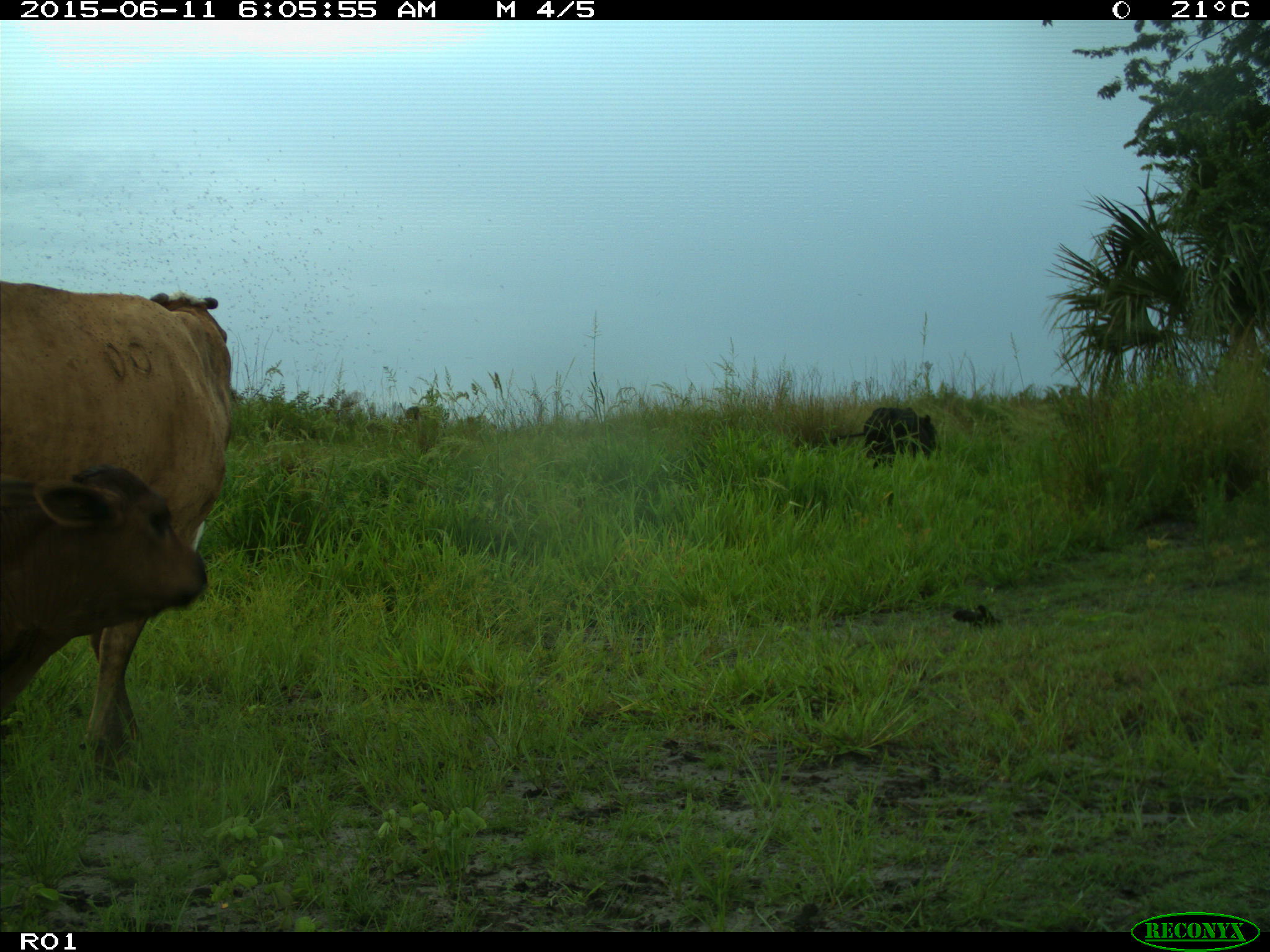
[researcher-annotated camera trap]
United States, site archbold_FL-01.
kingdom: Animalia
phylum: Chordata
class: Mammalia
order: Artiodactyla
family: Bovidae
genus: Bos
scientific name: Bos taurus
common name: domestic cow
Bos taurus (domestic cow).